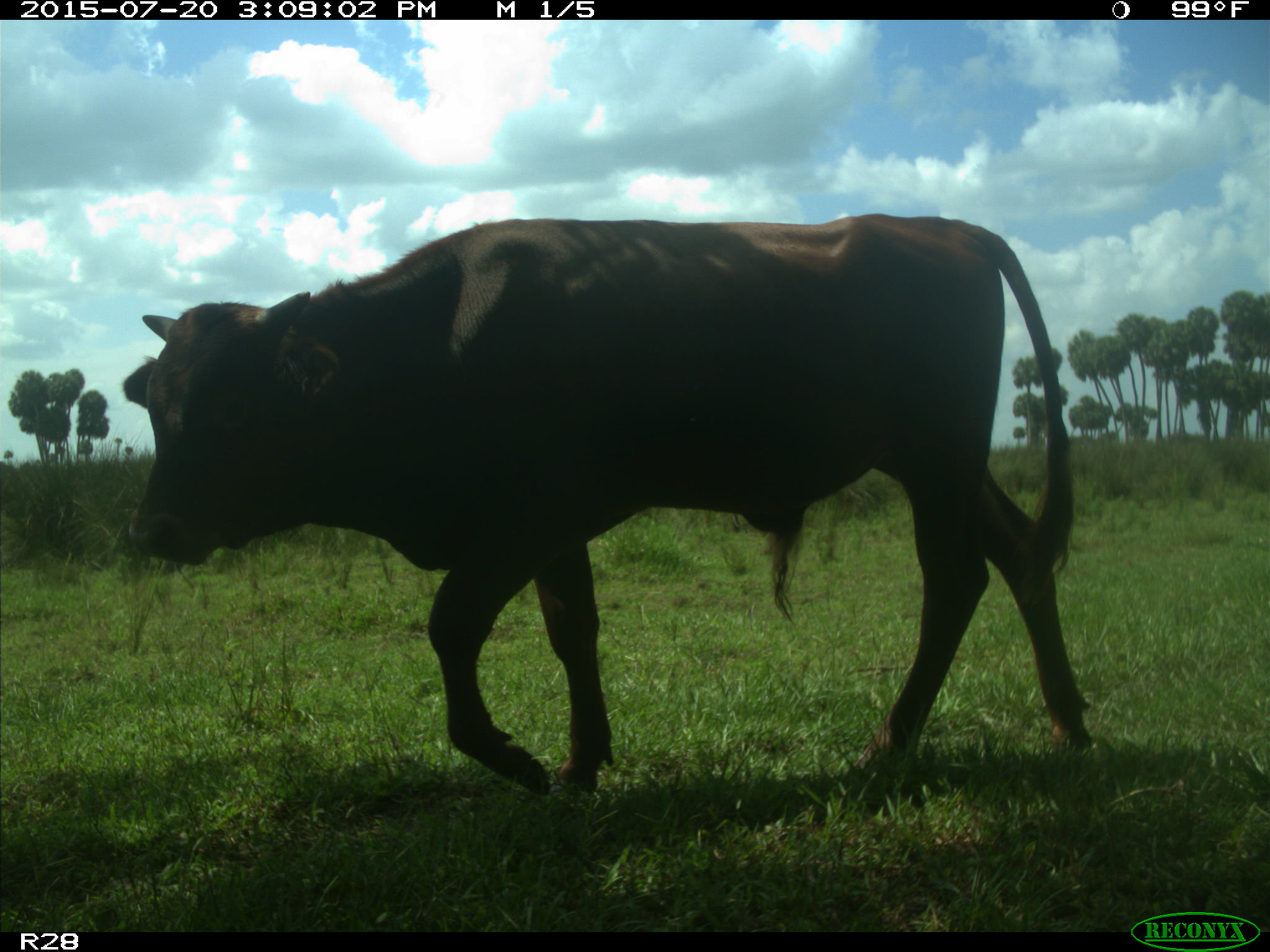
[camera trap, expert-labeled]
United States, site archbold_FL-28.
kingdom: Animalia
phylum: Chordata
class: Mammalia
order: Artiodactyla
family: Bovidae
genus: Bos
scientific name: Bos taurus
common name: domestic cow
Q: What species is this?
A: Bos taurus (domestic cow).